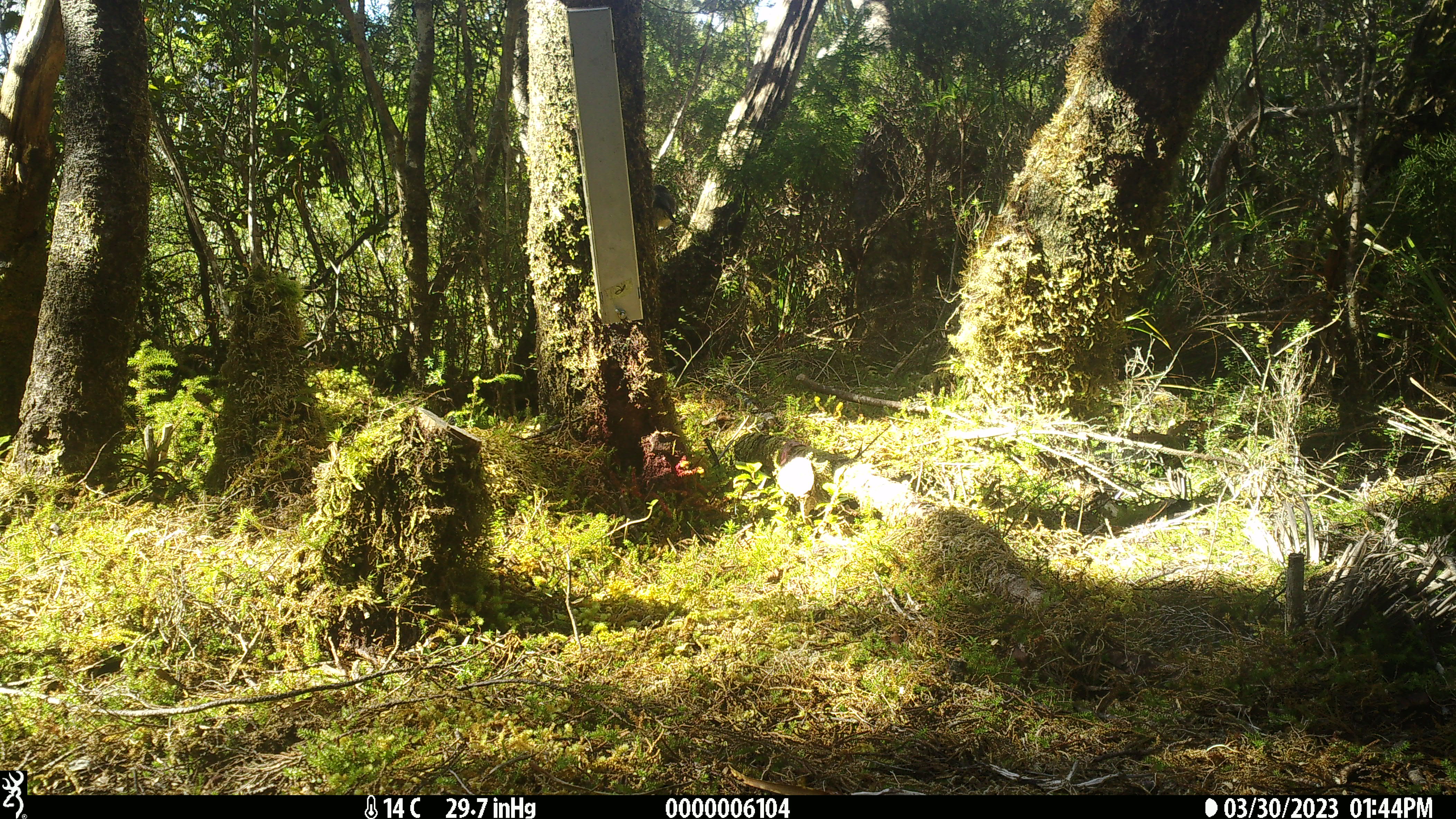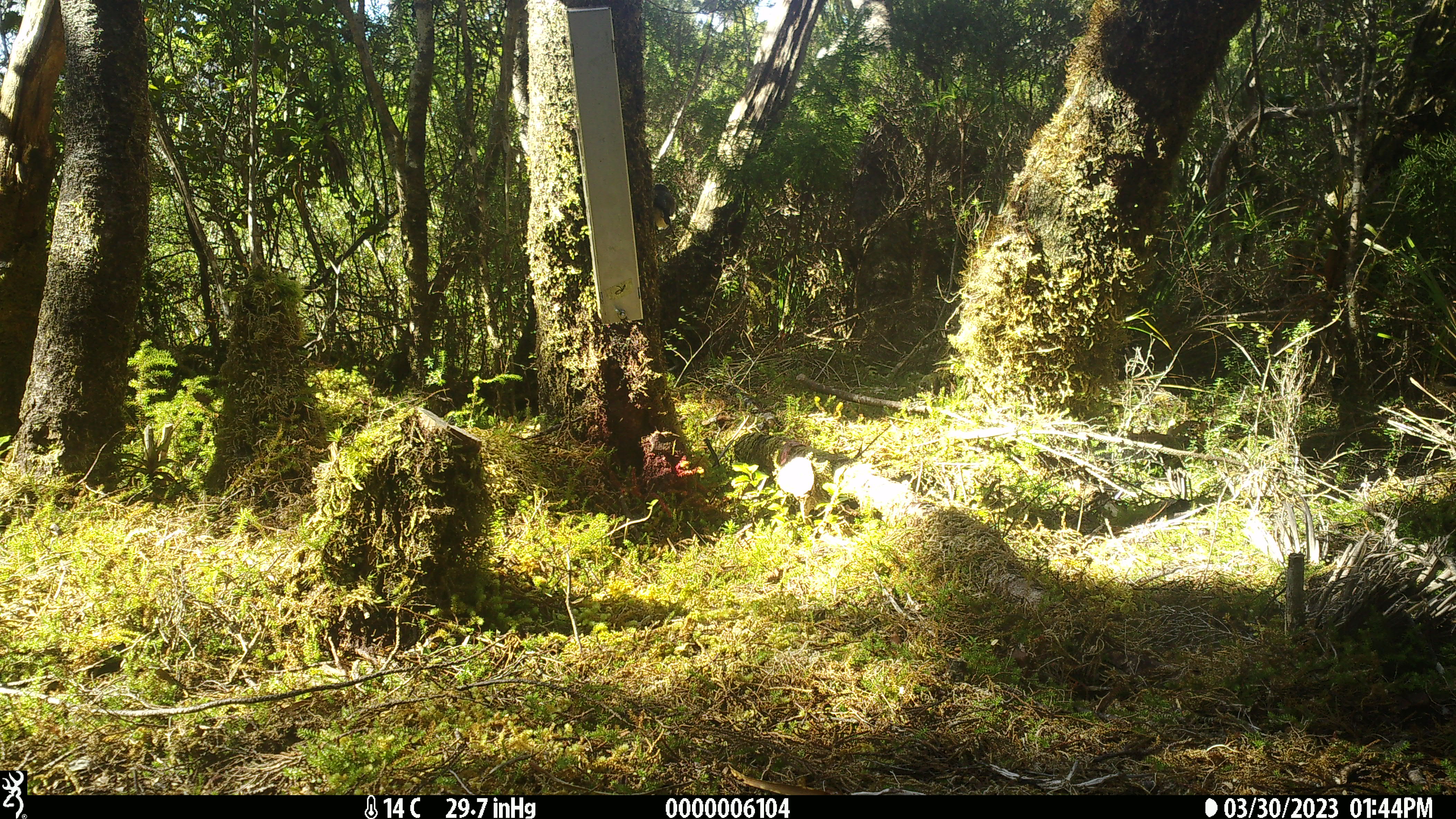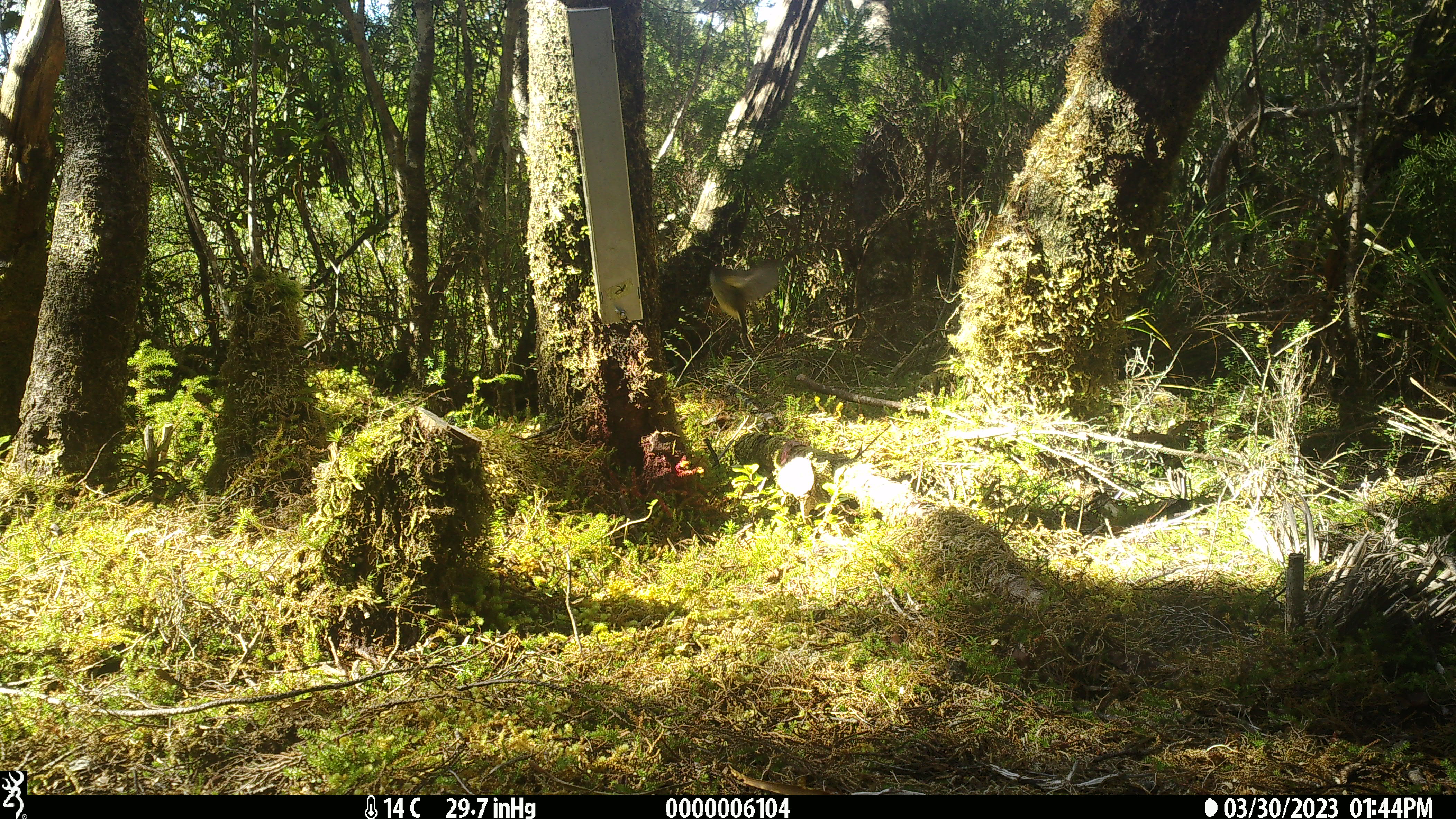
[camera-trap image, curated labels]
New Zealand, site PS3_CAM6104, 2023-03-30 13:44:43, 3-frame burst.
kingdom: Animalia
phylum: Chordata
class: Aves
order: Passeriformes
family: Petroicidae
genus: Petroica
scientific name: Petroica macrocephala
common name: tomtit